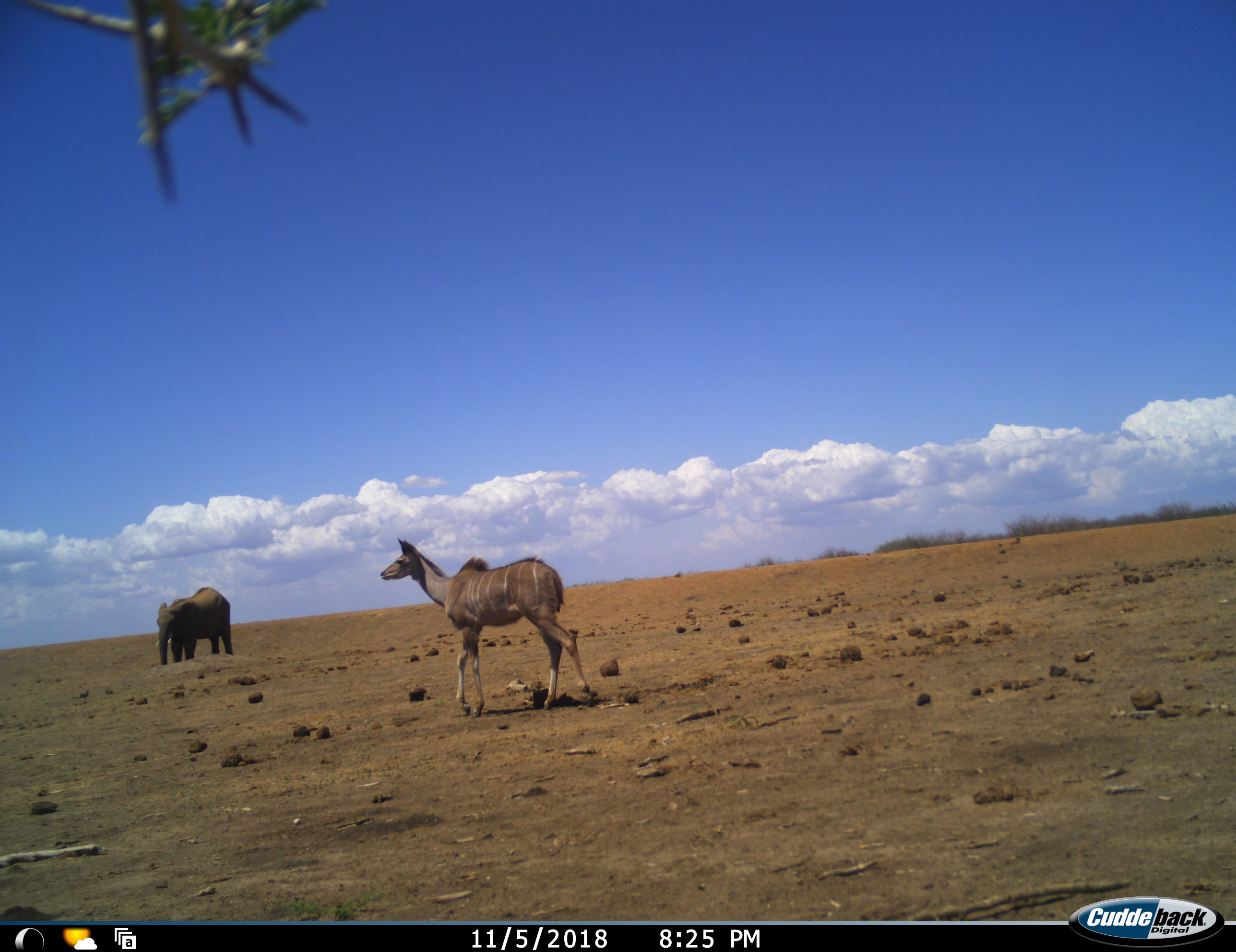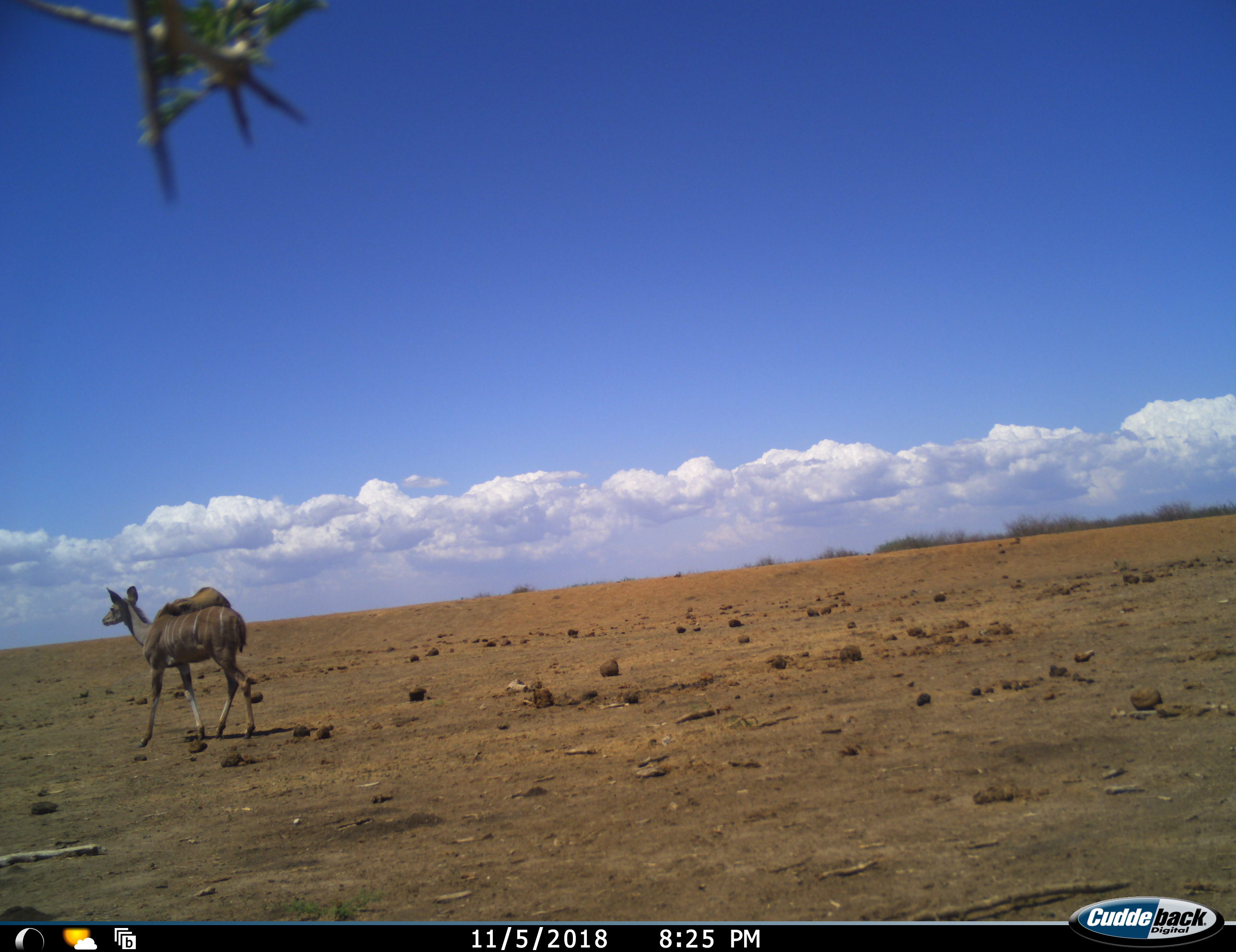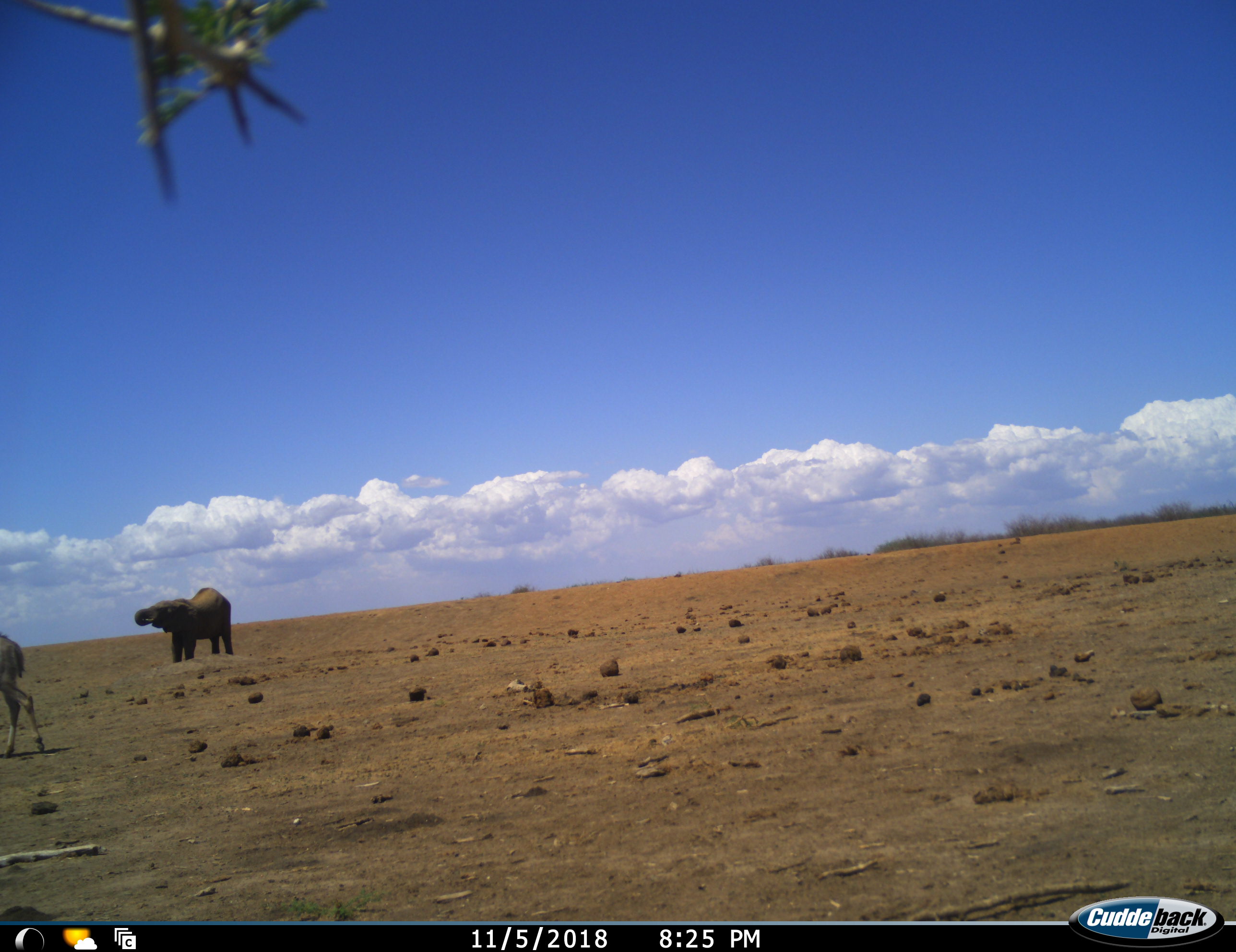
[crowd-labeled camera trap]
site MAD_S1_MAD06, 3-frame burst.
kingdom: Animalia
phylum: Chordata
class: Mammalia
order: Proboscidea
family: Elephantidae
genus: Loxodonta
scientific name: Loxodonta africana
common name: african bush elephant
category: elephant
Elephant (african bush elephant) (Loxodonta africana), count 1. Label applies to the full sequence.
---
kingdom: Animalia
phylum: Chordata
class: Mammalia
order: Artiodactyla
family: Bovidae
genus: Tragelaphus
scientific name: Tragelaphus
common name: kudu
Kudu (Tragelaphus), count 1. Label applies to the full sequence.